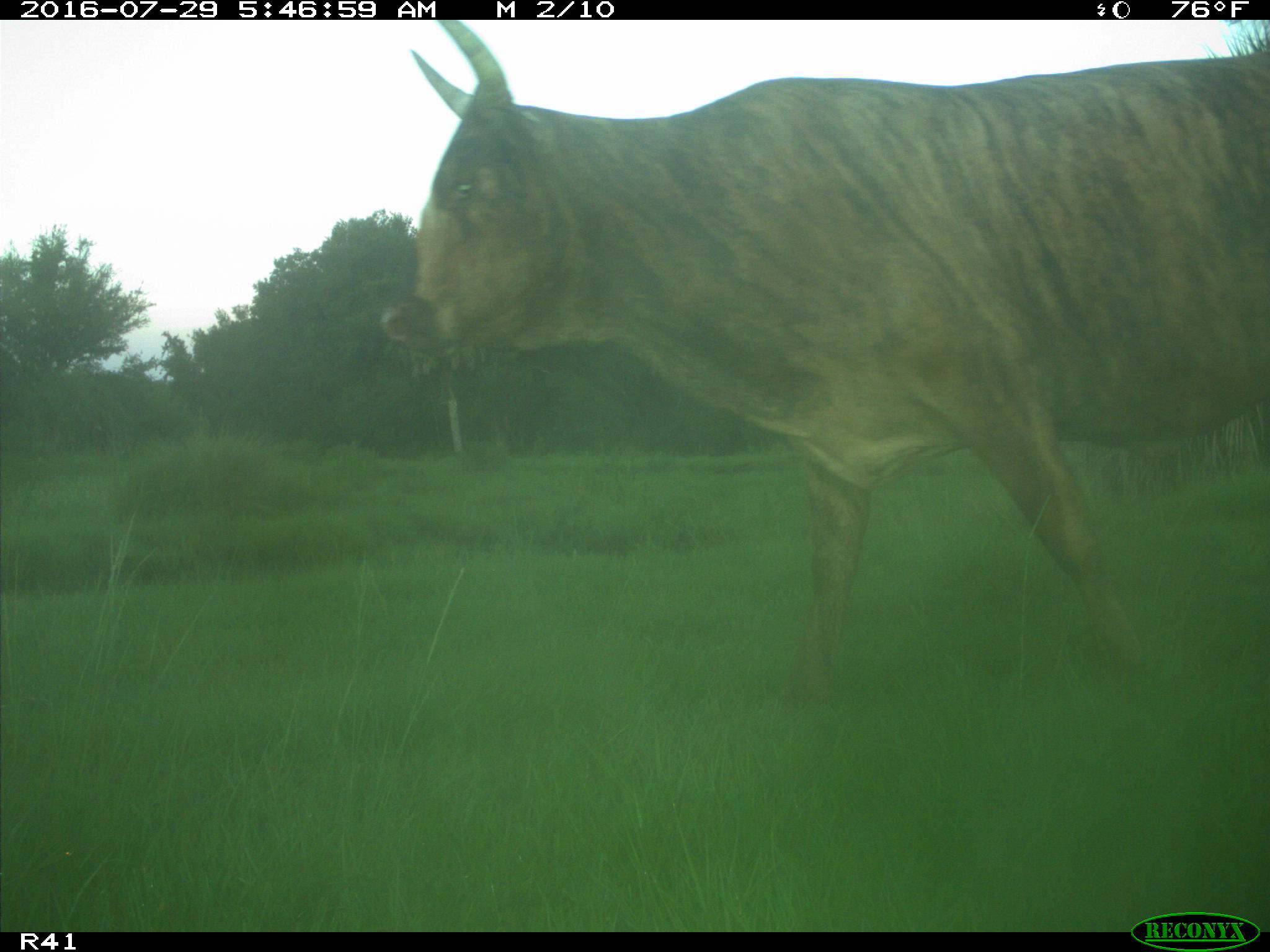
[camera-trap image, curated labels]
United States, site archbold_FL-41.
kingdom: Animalia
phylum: Chordata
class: Mammalia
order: Artiodactyla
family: Bovidae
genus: Bos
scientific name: Bos taurus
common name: domestic cow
Bos taurus (domestic cow).